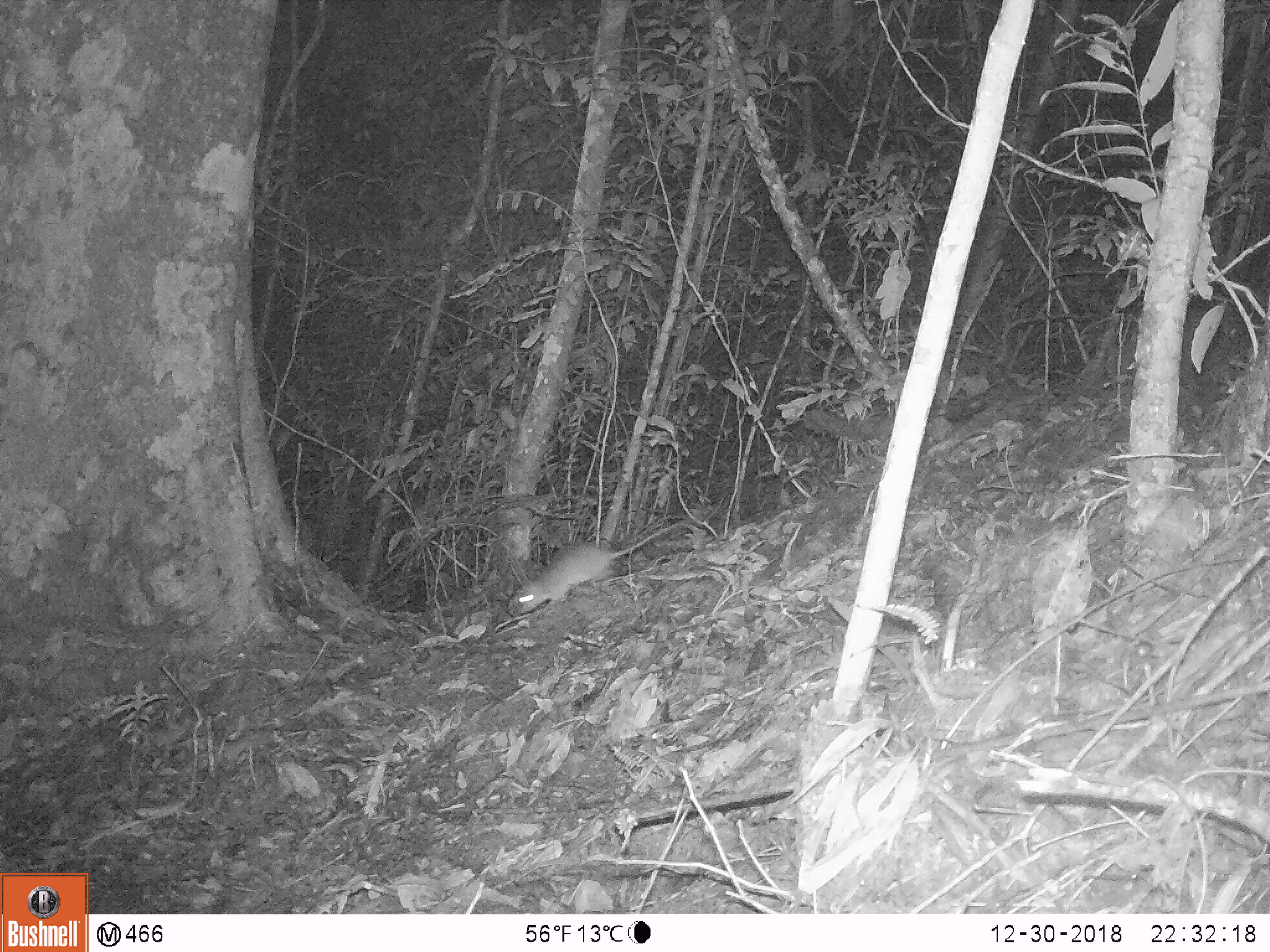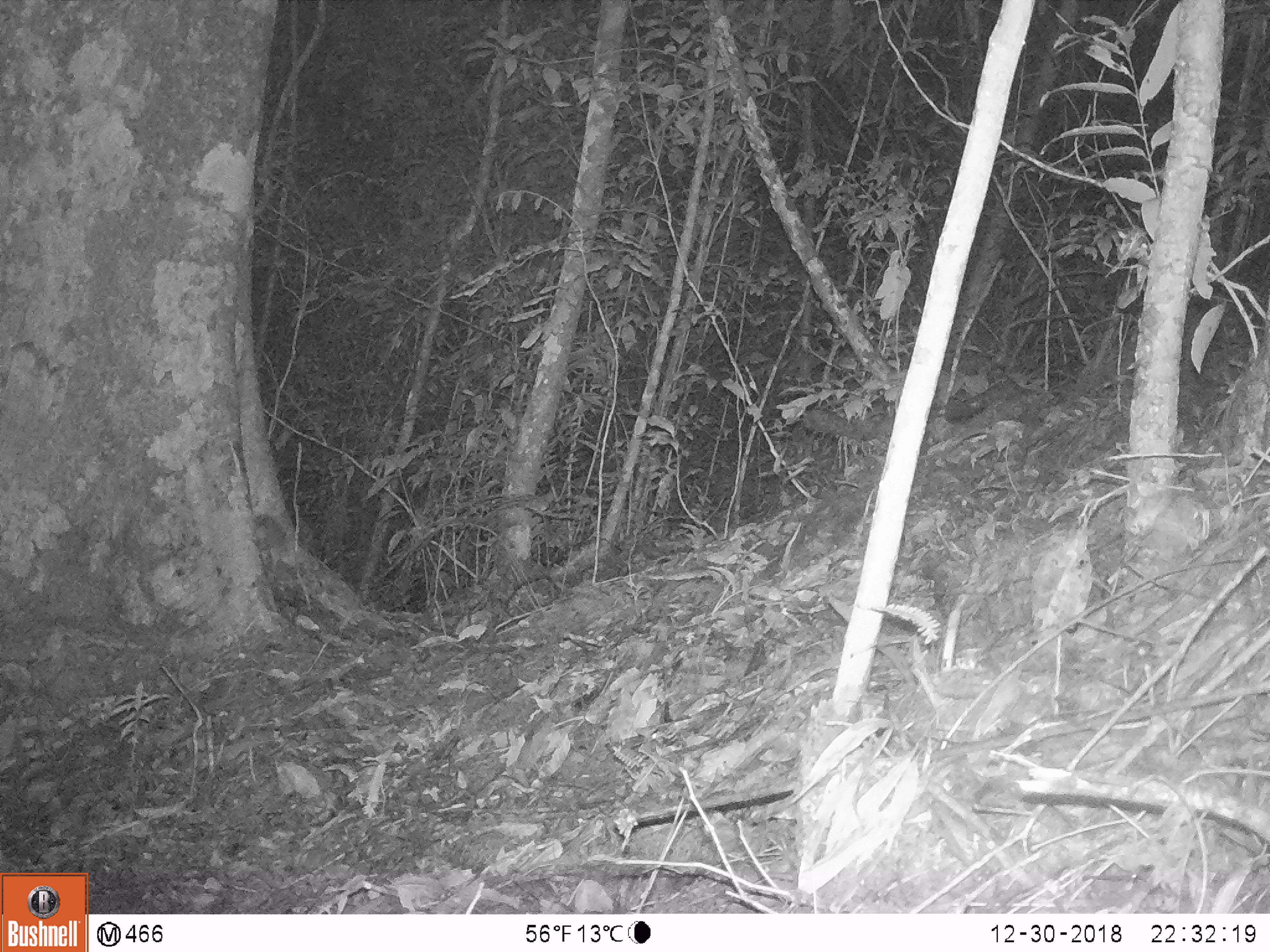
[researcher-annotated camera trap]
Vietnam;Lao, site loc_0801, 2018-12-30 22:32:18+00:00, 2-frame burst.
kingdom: Animalia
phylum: Chordata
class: Mammalia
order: Rodentia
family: Muridae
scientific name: Muridae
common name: old-world mice and rats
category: unidentified murid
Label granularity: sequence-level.